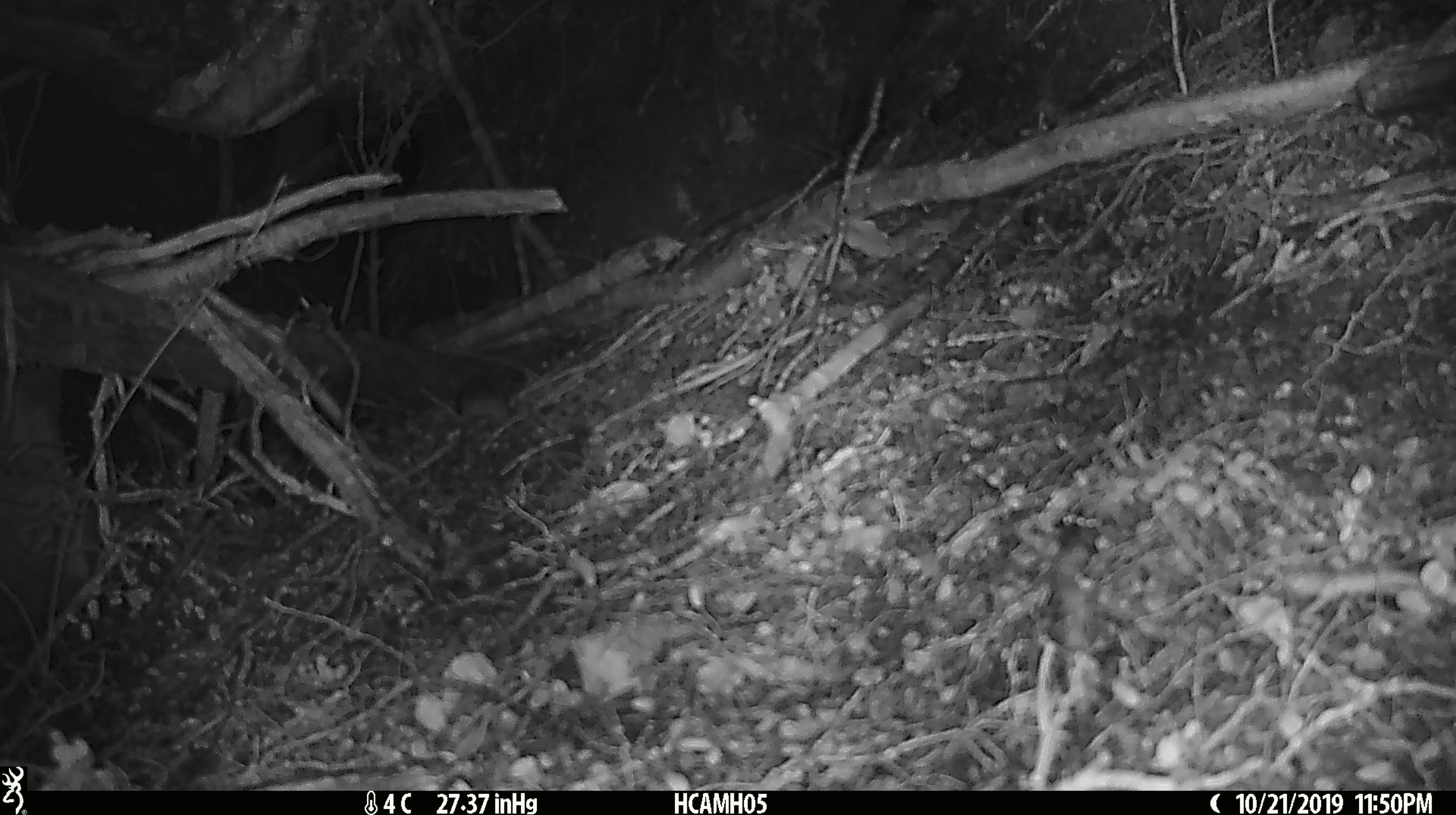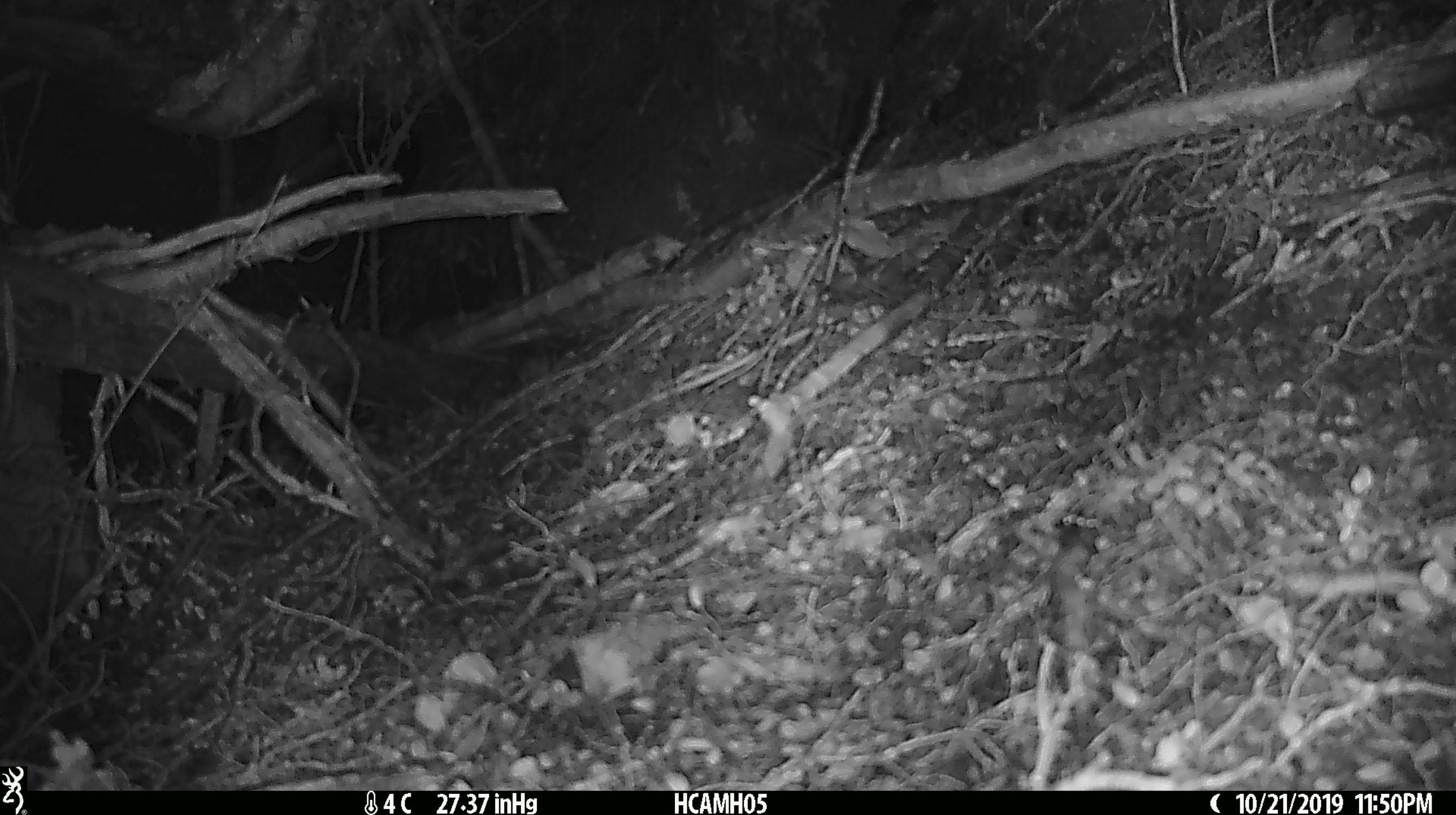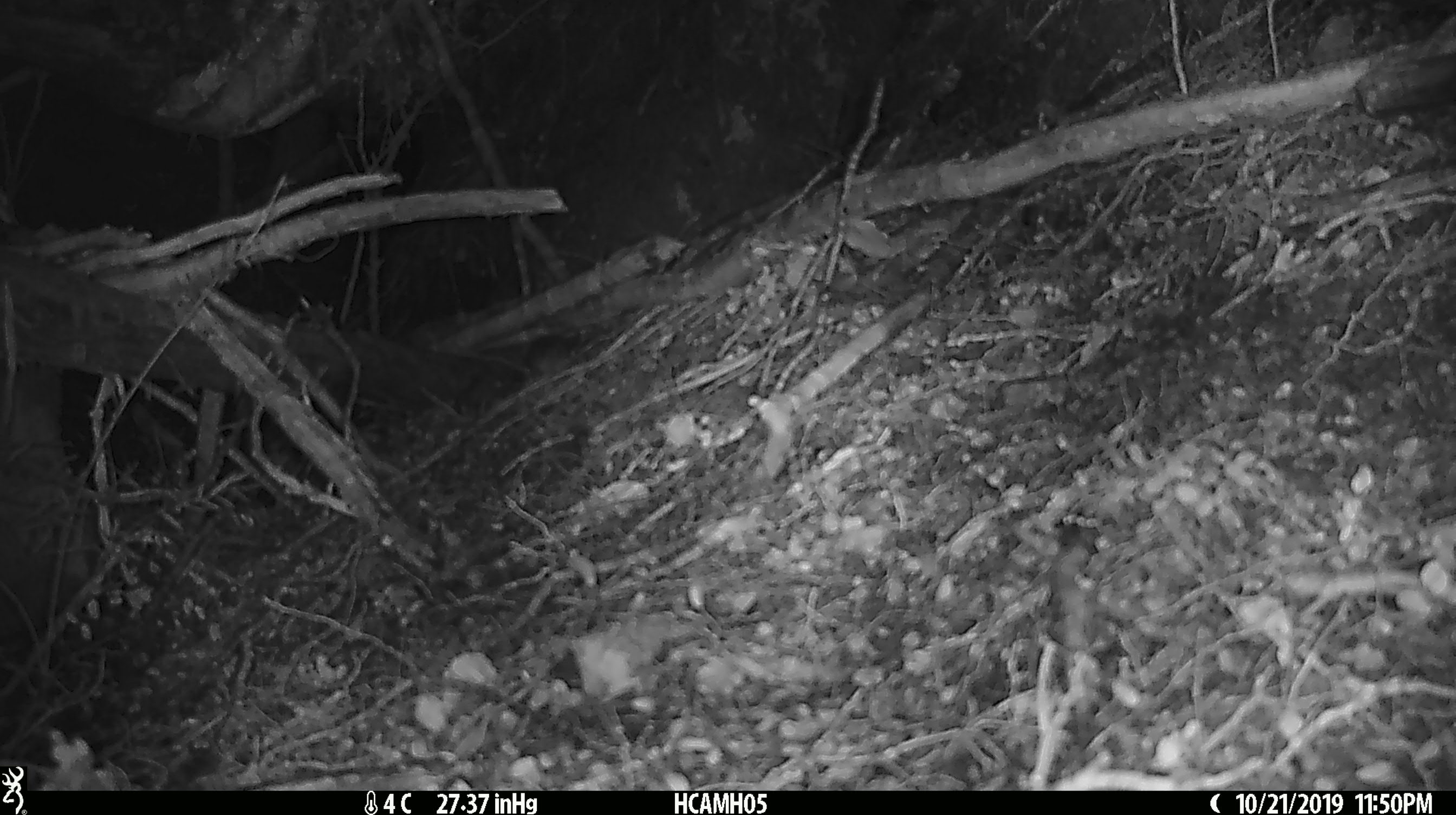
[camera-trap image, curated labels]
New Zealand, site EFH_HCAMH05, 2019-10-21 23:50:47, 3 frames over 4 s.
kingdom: Animalia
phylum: Chordata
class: Mammalia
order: Rodentia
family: Muridae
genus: Mus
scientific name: Mus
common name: mouse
Mouse (Mus).